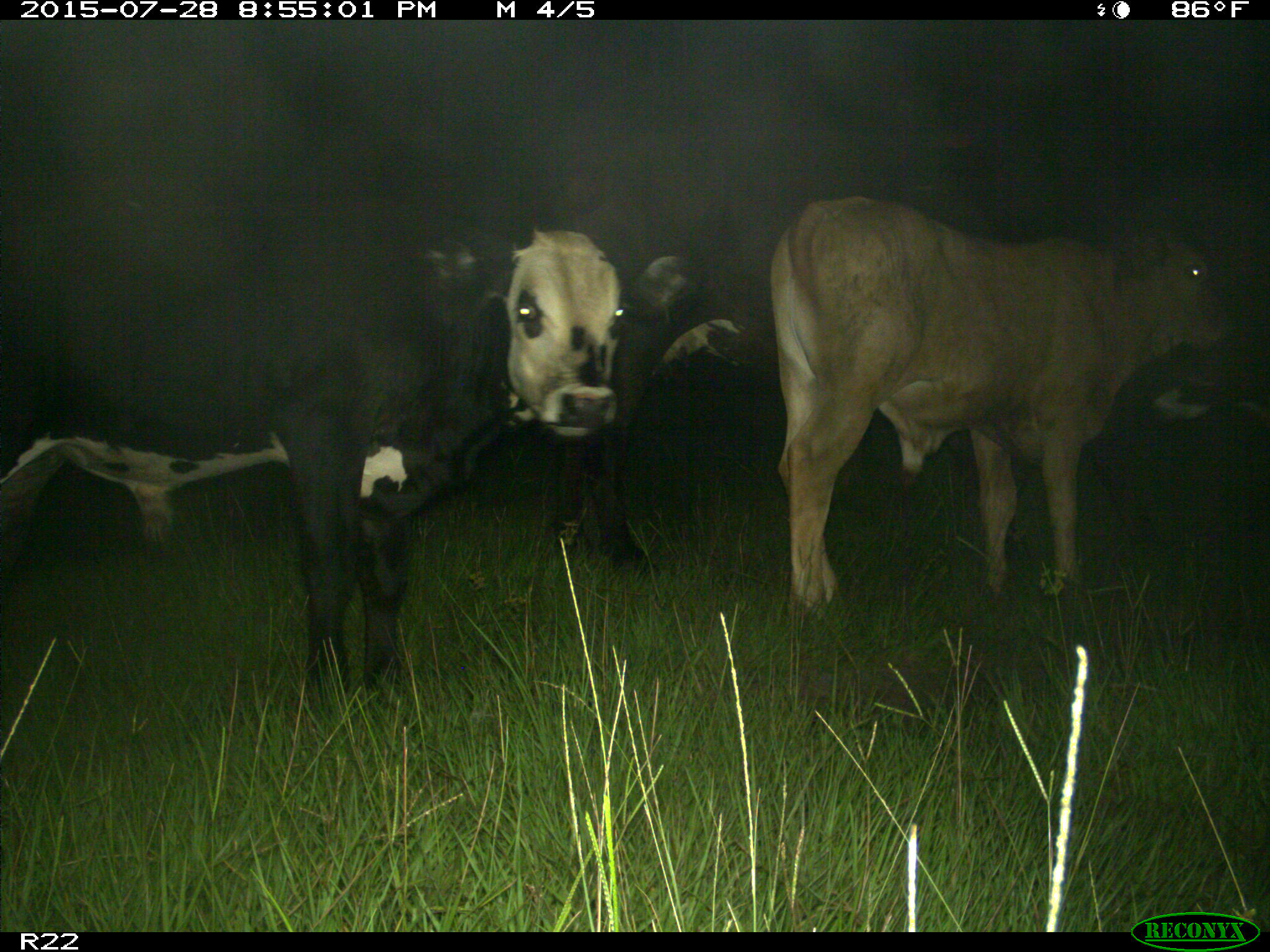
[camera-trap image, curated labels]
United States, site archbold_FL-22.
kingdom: Animalia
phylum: Chordata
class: Mammalia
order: Artiodactyla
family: Bovidae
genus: Bos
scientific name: Bos taurus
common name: domestic cow